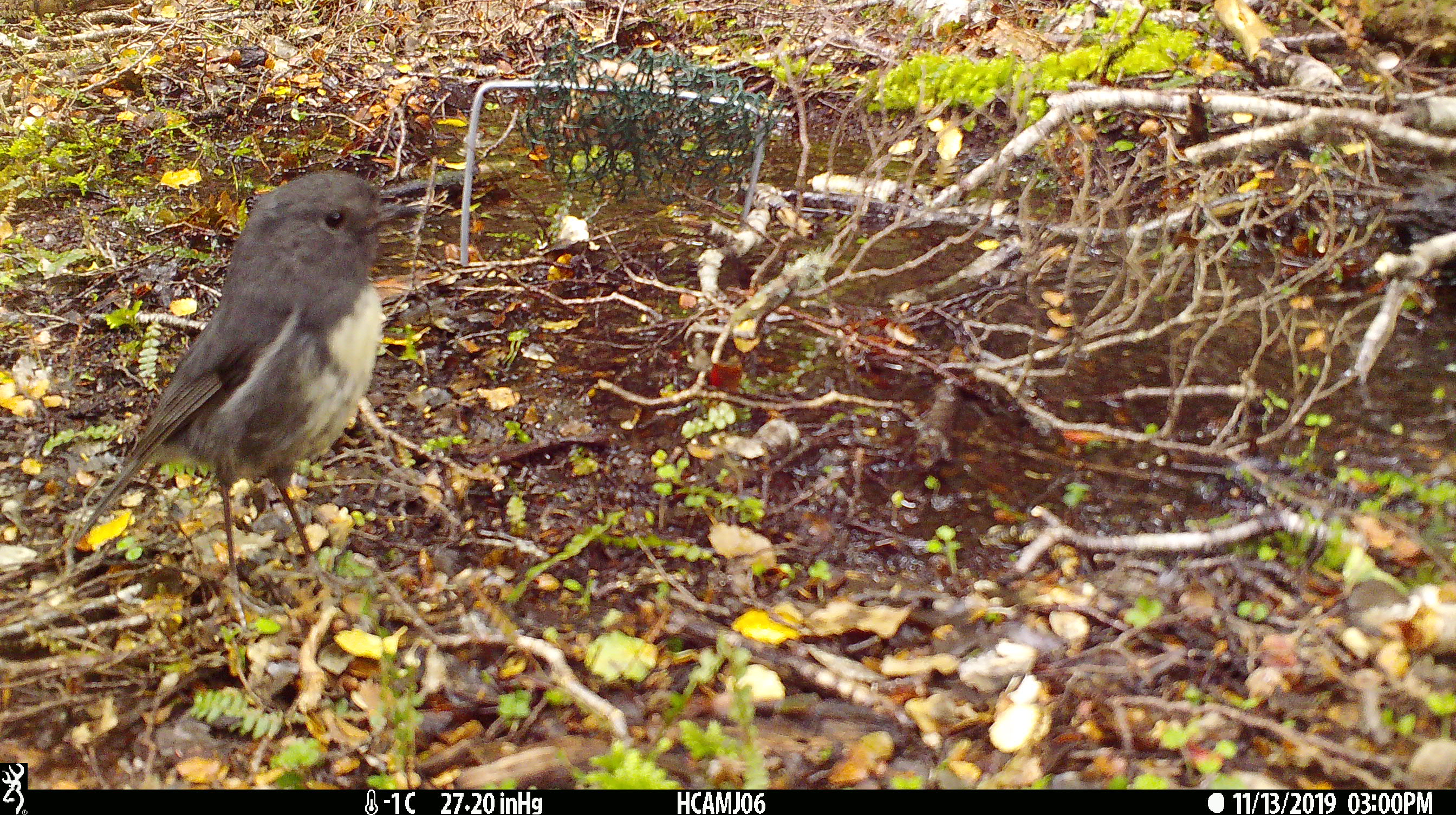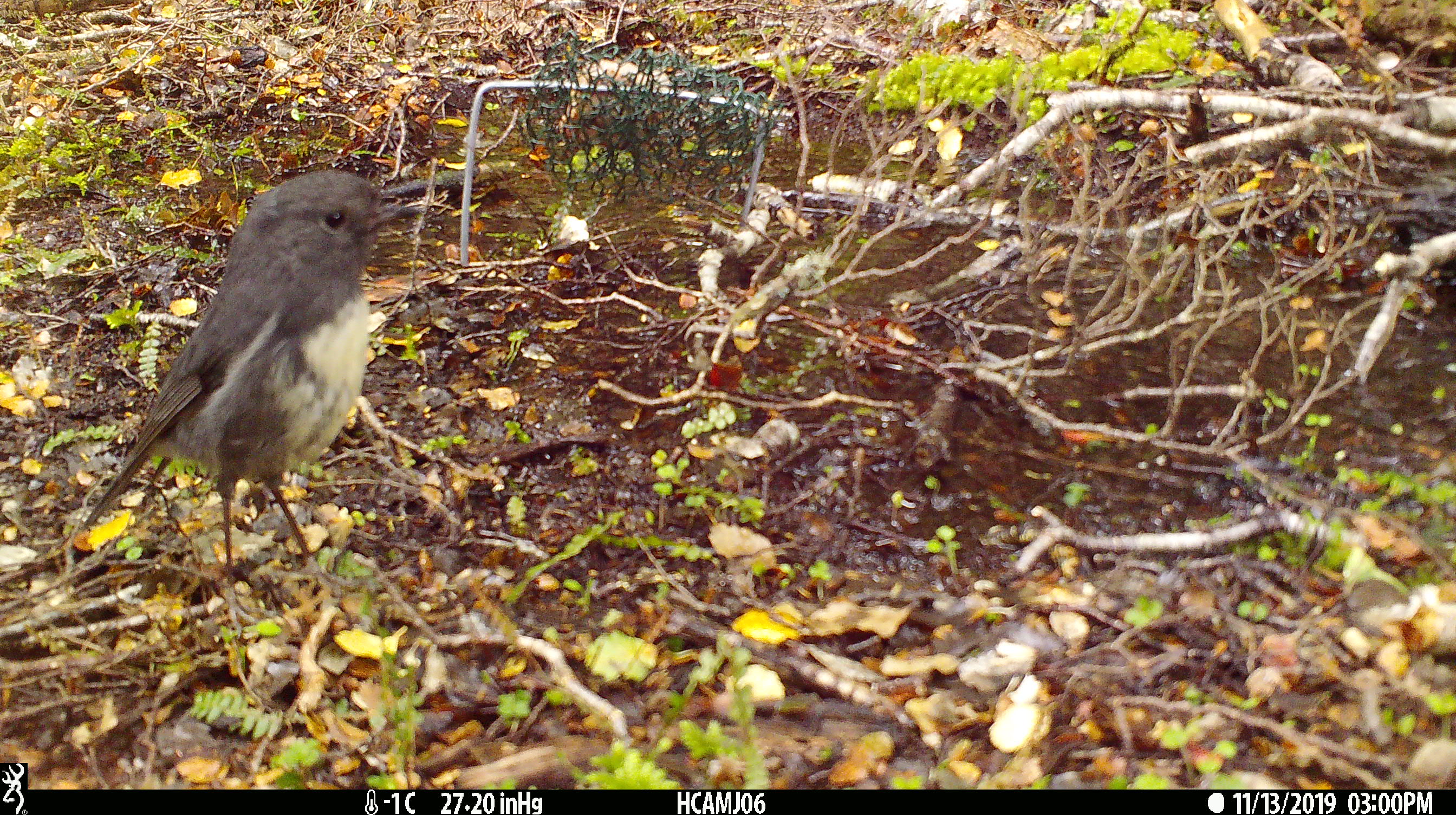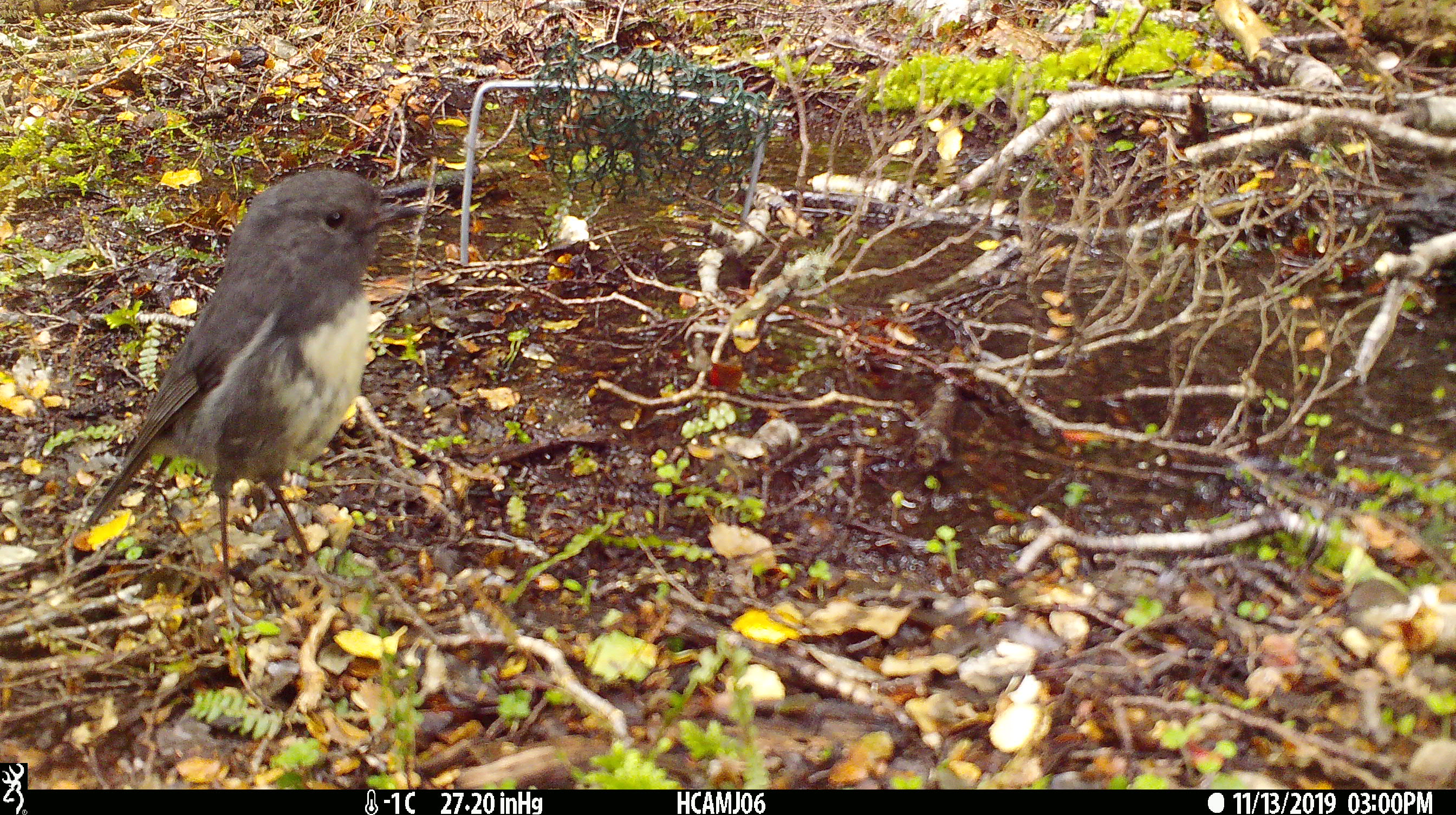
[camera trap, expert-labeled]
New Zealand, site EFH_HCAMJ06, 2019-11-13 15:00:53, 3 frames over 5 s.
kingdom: Animalia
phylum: Chordata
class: Aves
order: Passeriformes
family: Petroicidae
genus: Petroica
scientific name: Petroica australis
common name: new zealand robin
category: robin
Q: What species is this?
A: Robin (new zealand robin) (Petroica australis).